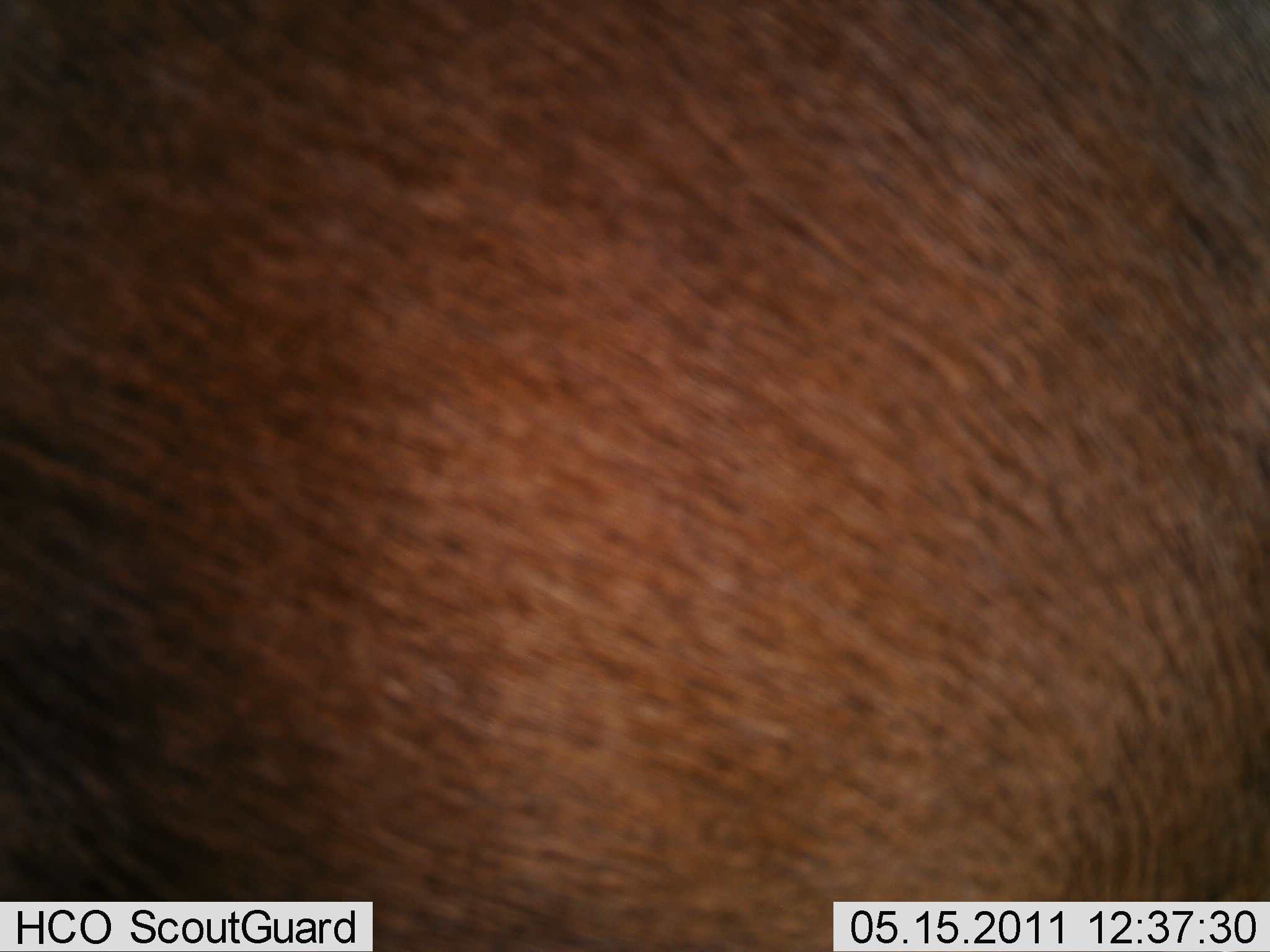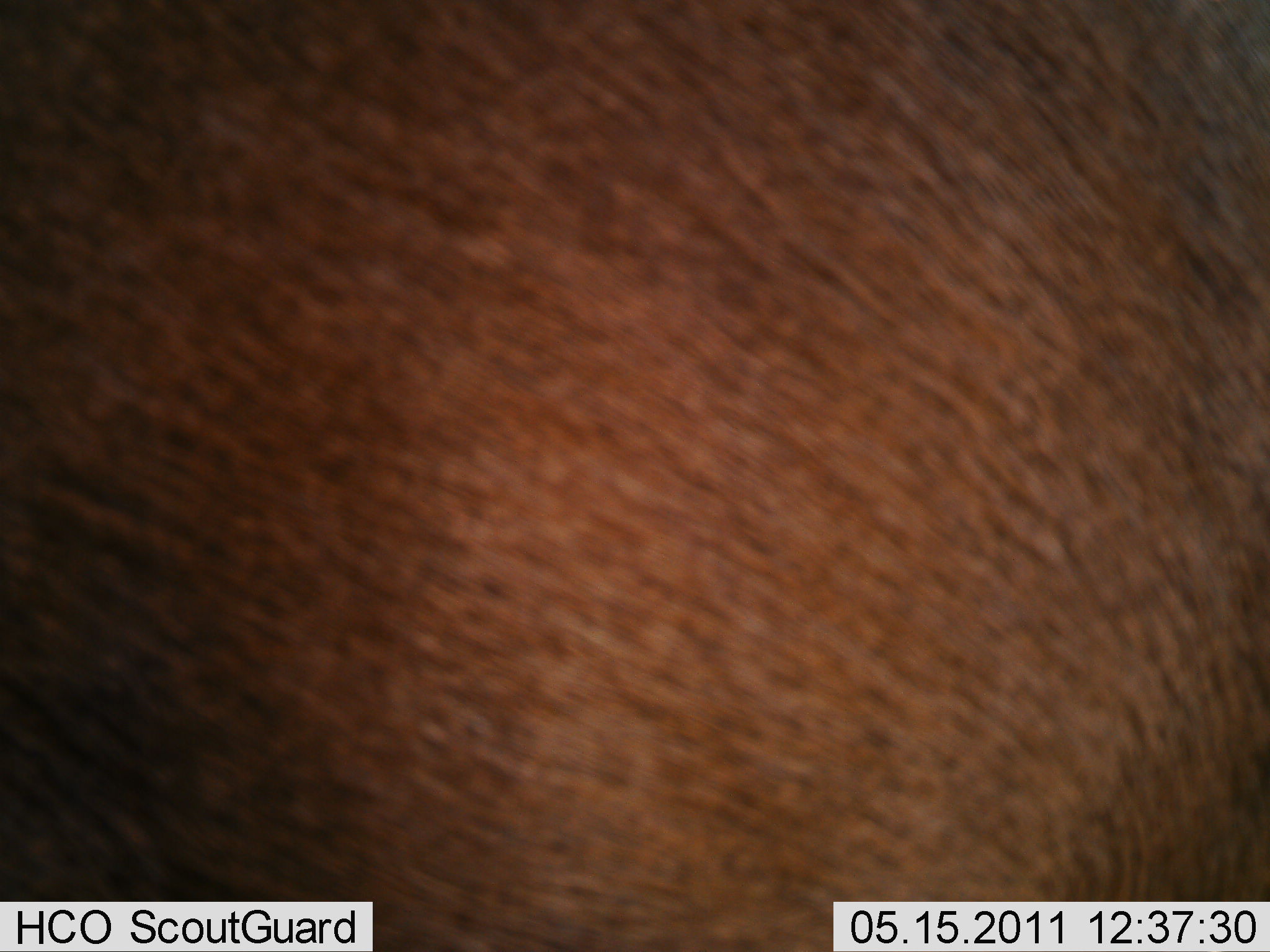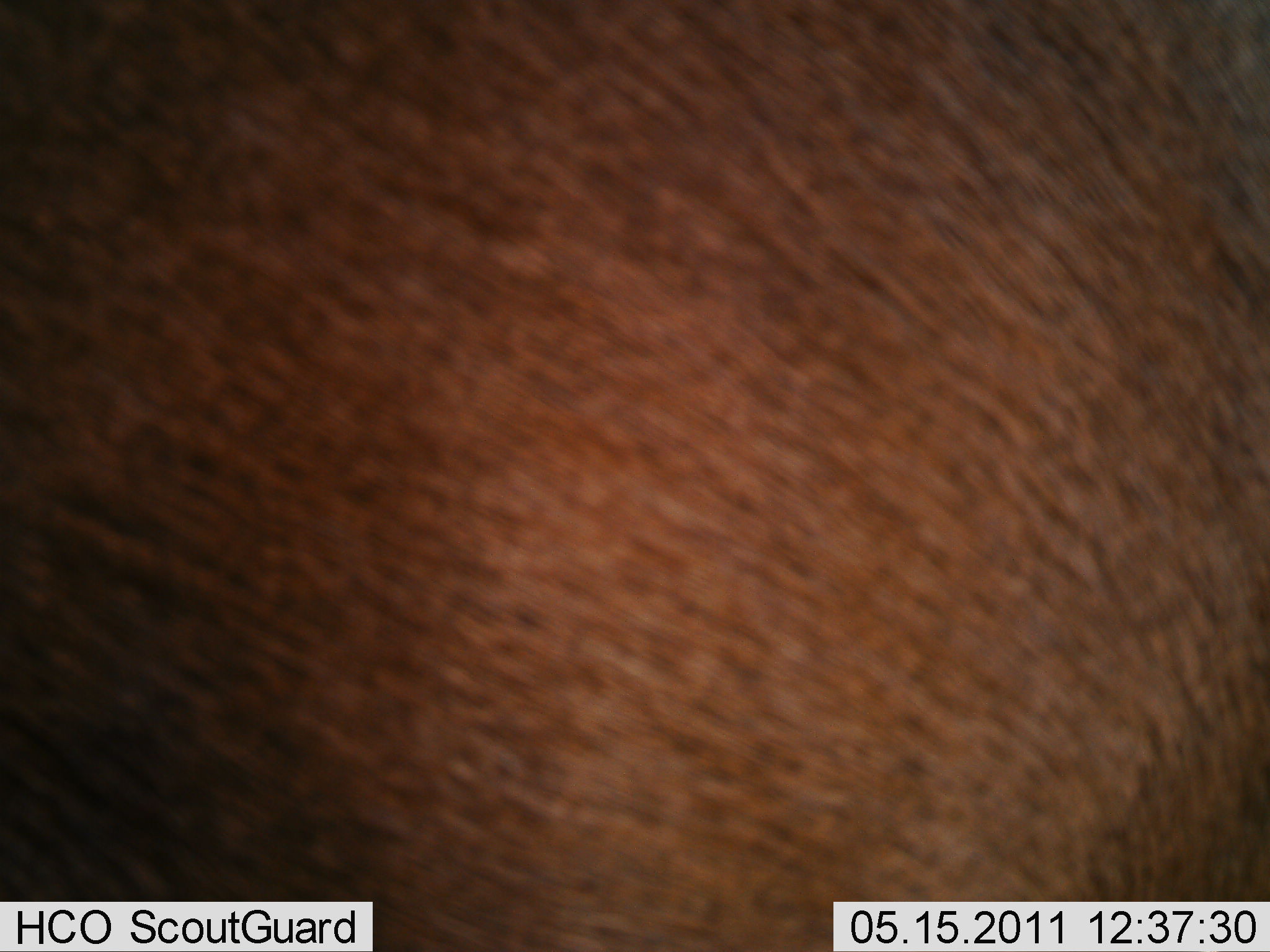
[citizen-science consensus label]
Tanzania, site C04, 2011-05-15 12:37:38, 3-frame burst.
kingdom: Animalia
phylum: Chordata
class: Mammalia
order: Artiodactyla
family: Bovidae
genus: Connochaetes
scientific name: Connochaetes taurinus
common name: blue wildebeest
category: wildebeest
Wildebeest (blue wildebeest) (Connochaetes taurinus), count 1. Behavior (volunteer vote fractions): standing 100%, resting 0%, moving 0%, interacting 0%. Young present (vote fraction): 0%. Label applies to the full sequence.